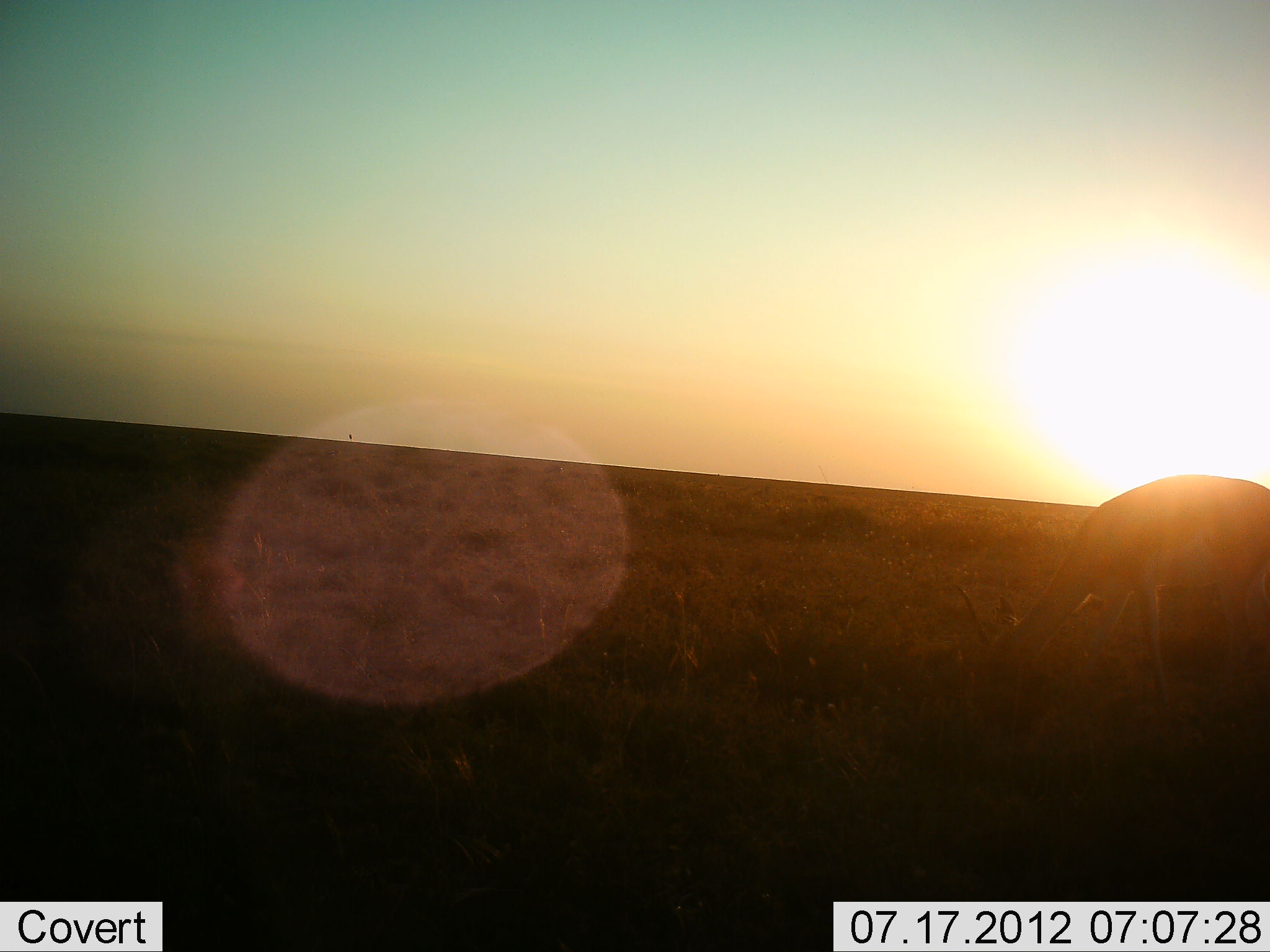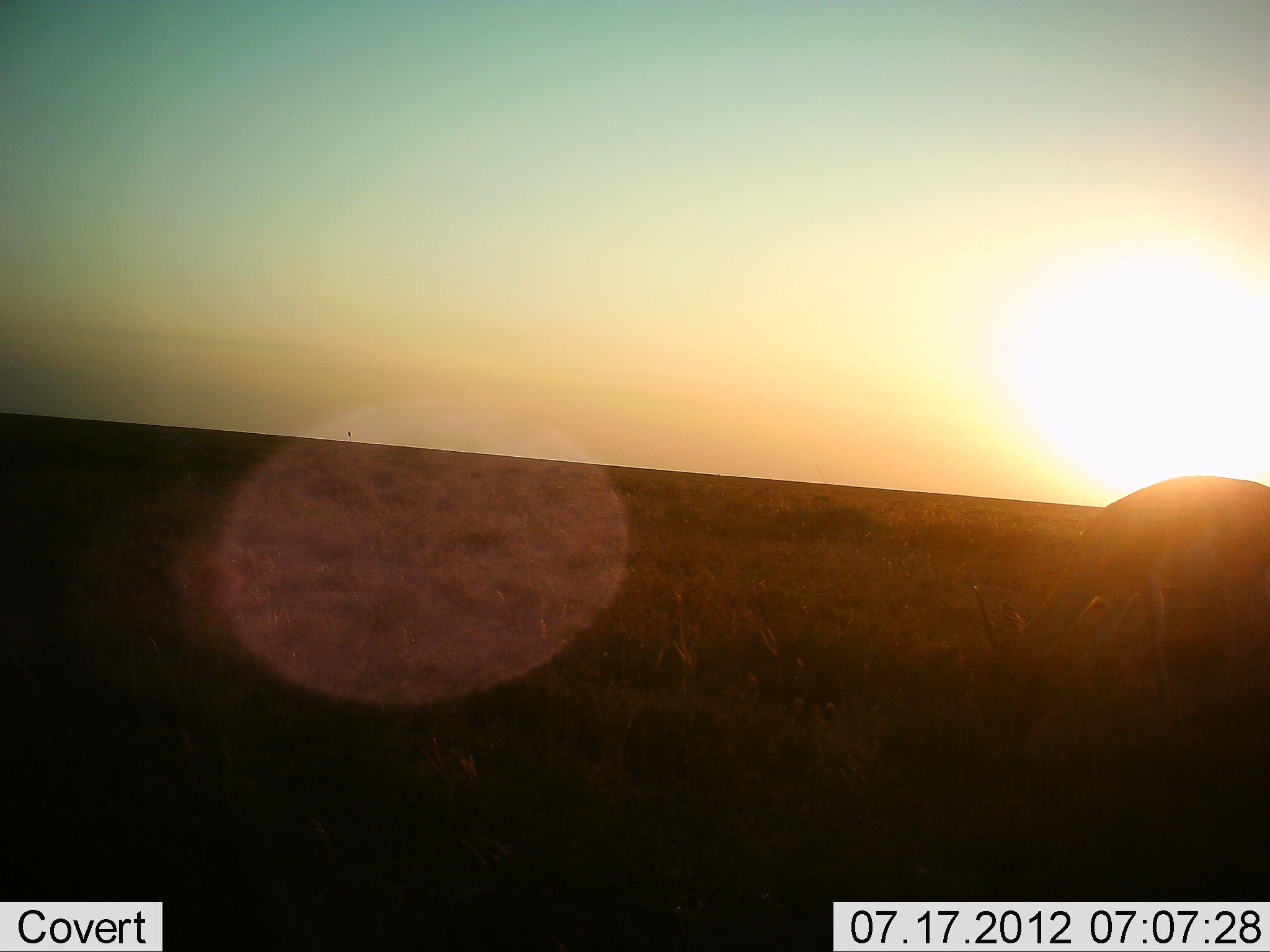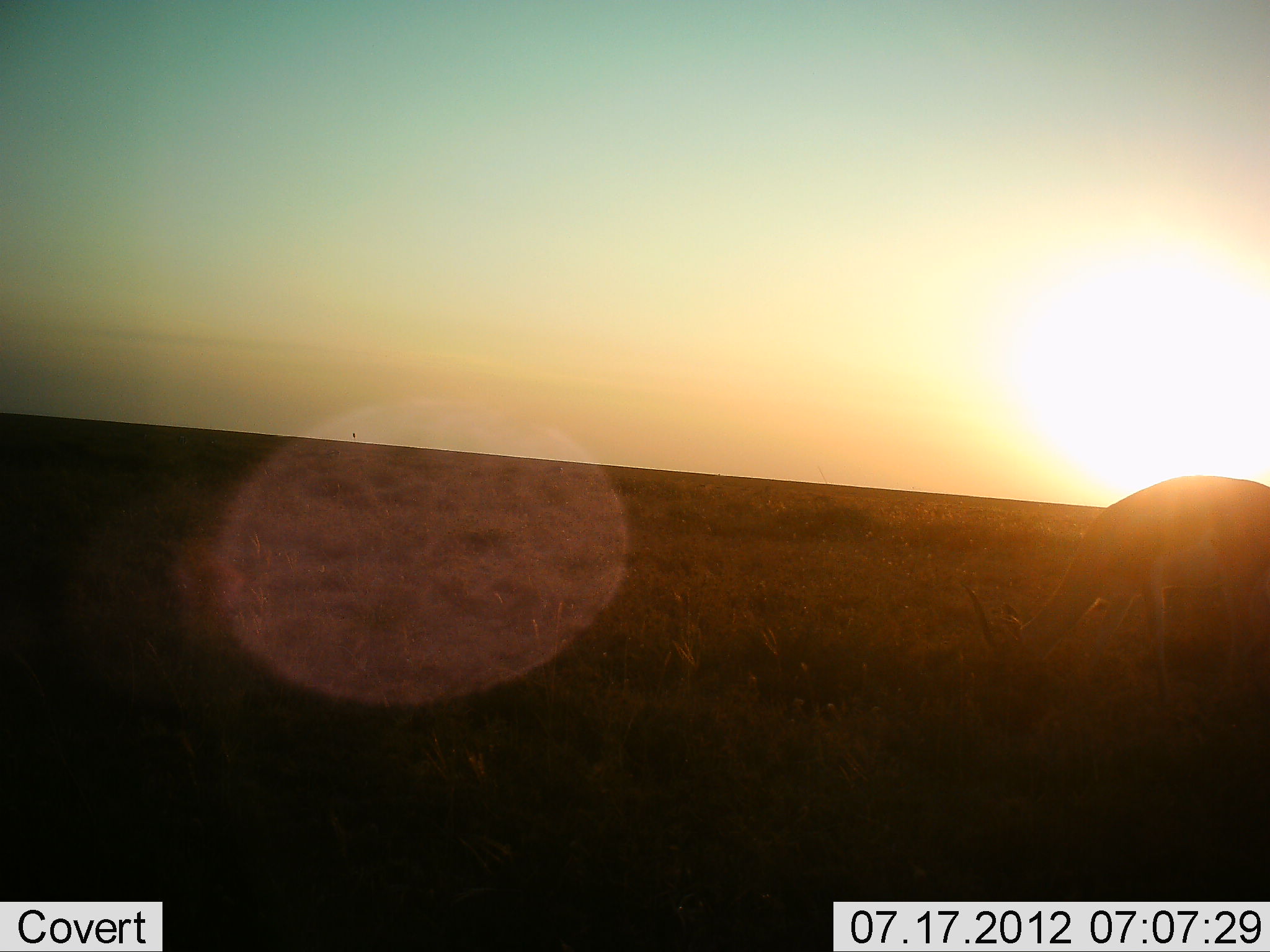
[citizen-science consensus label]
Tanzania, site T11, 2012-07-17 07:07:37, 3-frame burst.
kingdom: Animalia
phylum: Chordata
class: Mammalia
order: Artiodactyla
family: Bovidae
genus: Nanger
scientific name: Nanger granti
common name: grant's gazelle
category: gazellegrants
Gazellegrants (grant's gazelle) (Nanger granti), count 1. Behavior (volunteer vote fractions): standing 40%, resting 0%, moving 0%, interacting 0%. Young present (vote fraction): 0%. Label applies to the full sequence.